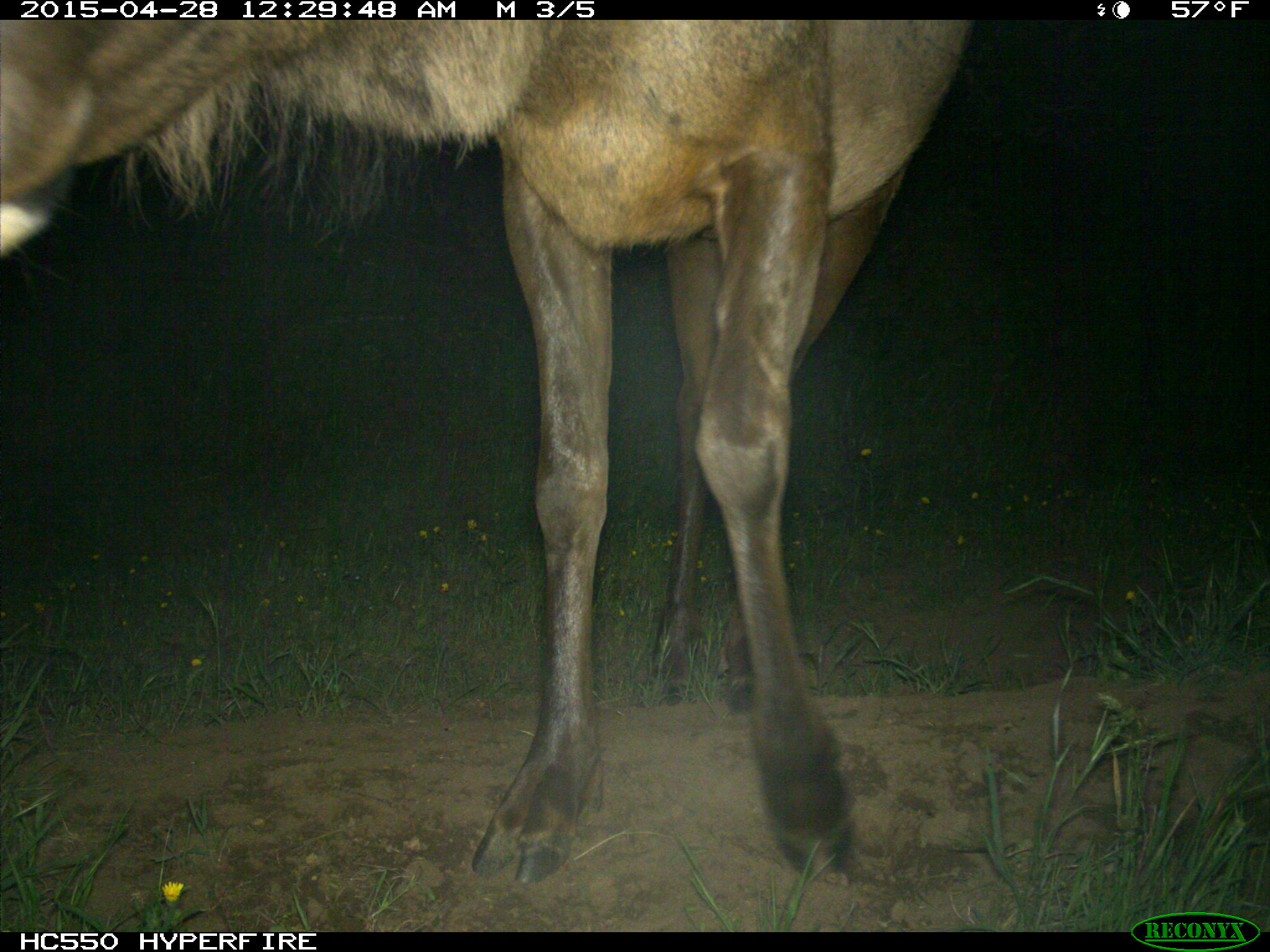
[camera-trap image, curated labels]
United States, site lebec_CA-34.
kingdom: Animalia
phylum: Chordata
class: Mammalia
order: Artiodactyla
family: Cervidae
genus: Cervus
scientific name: Cervus canadensis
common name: elk